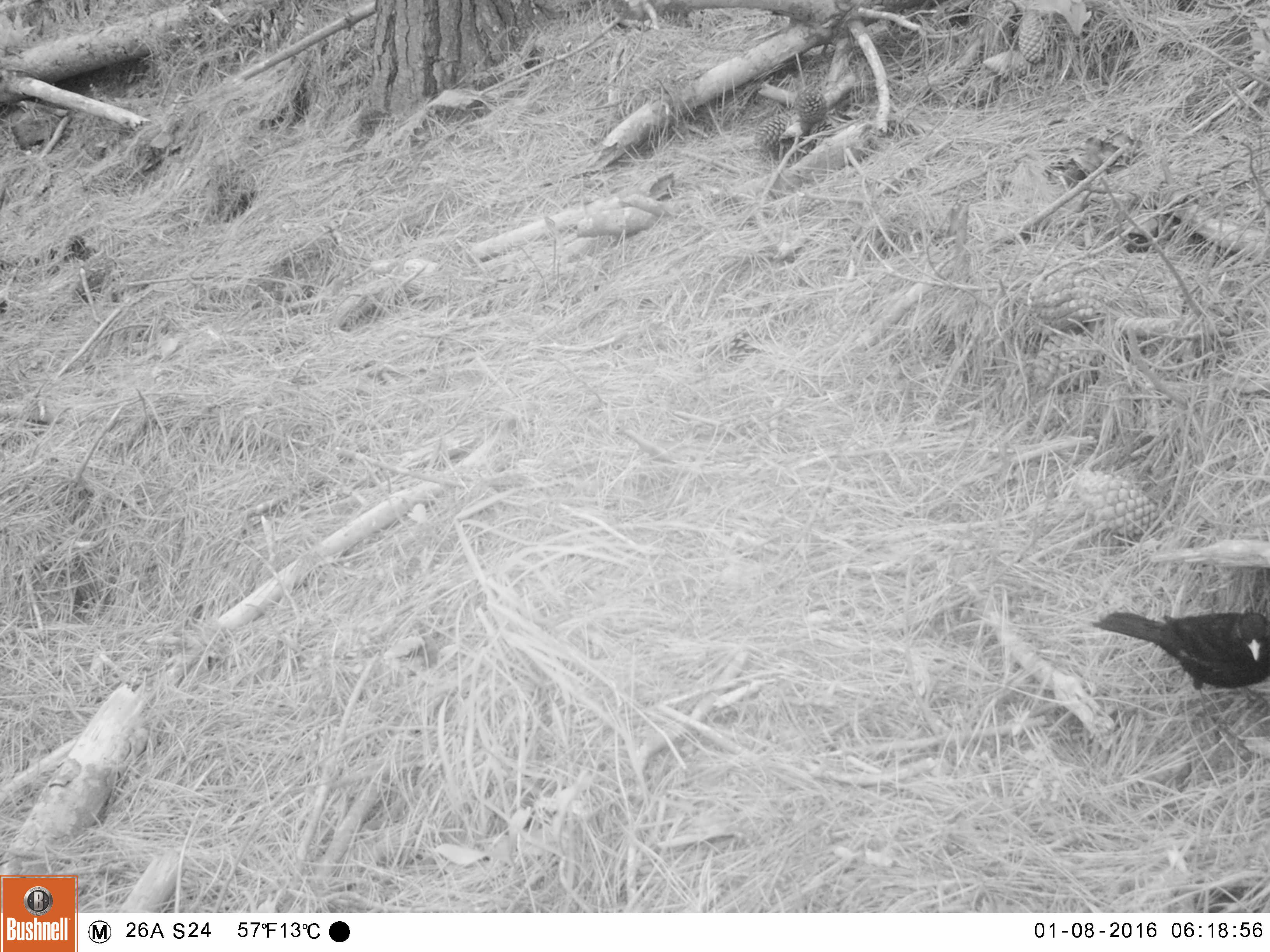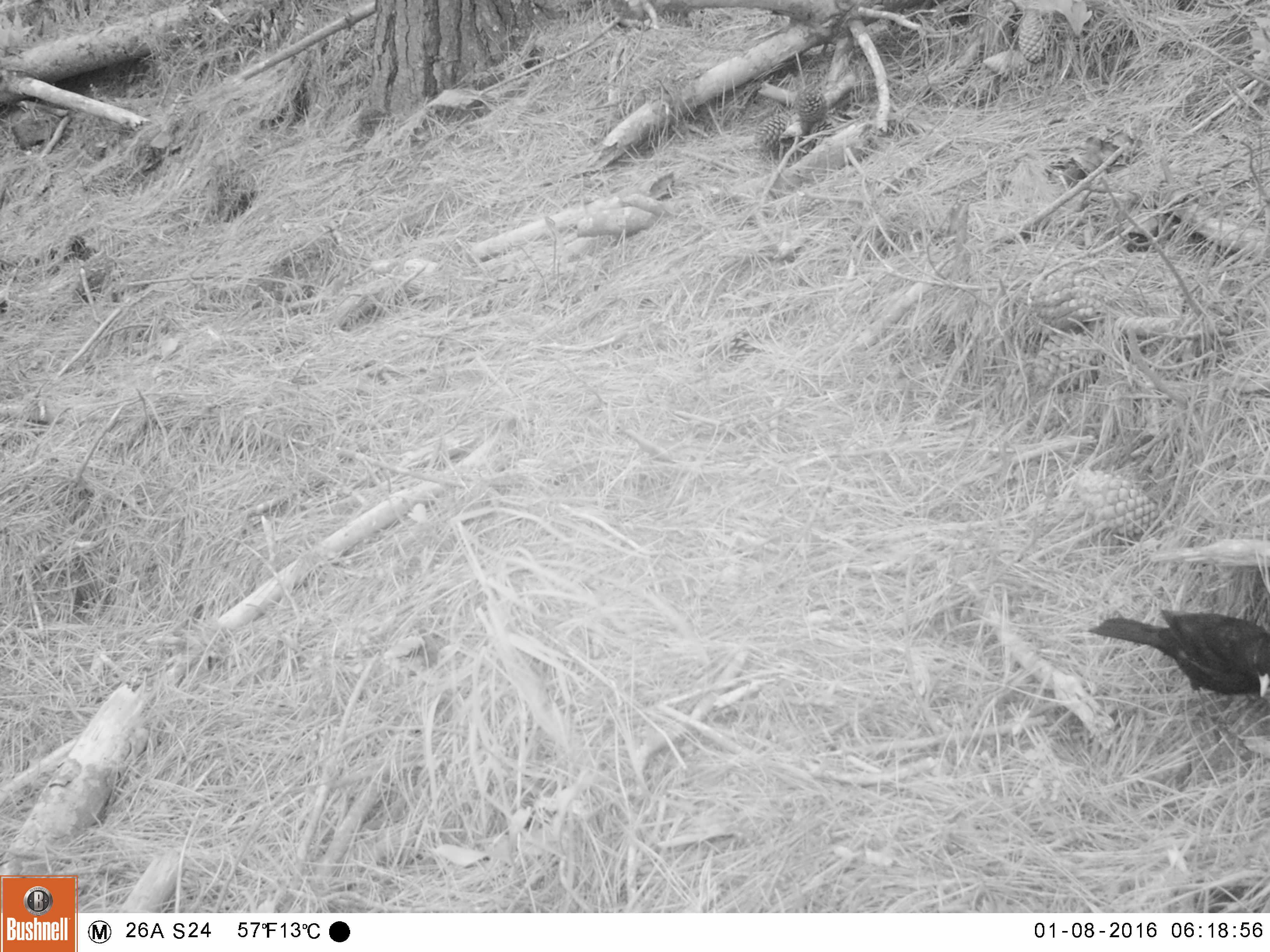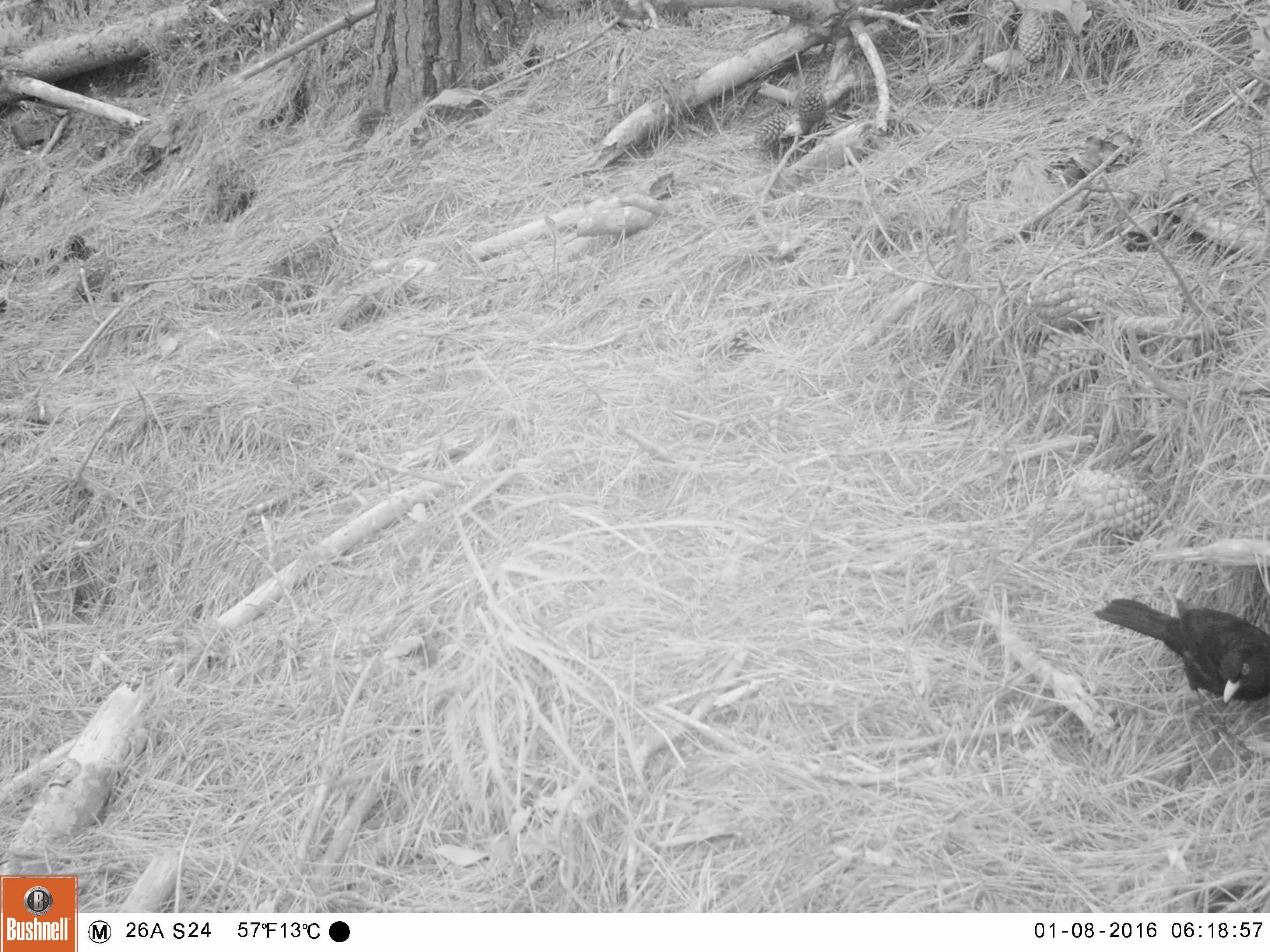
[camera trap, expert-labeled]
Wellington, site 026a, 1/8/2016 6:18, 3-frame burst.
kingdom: Animalia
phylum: Chordata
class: Aves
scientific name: Aves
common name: bird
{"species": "bird (Aves)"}